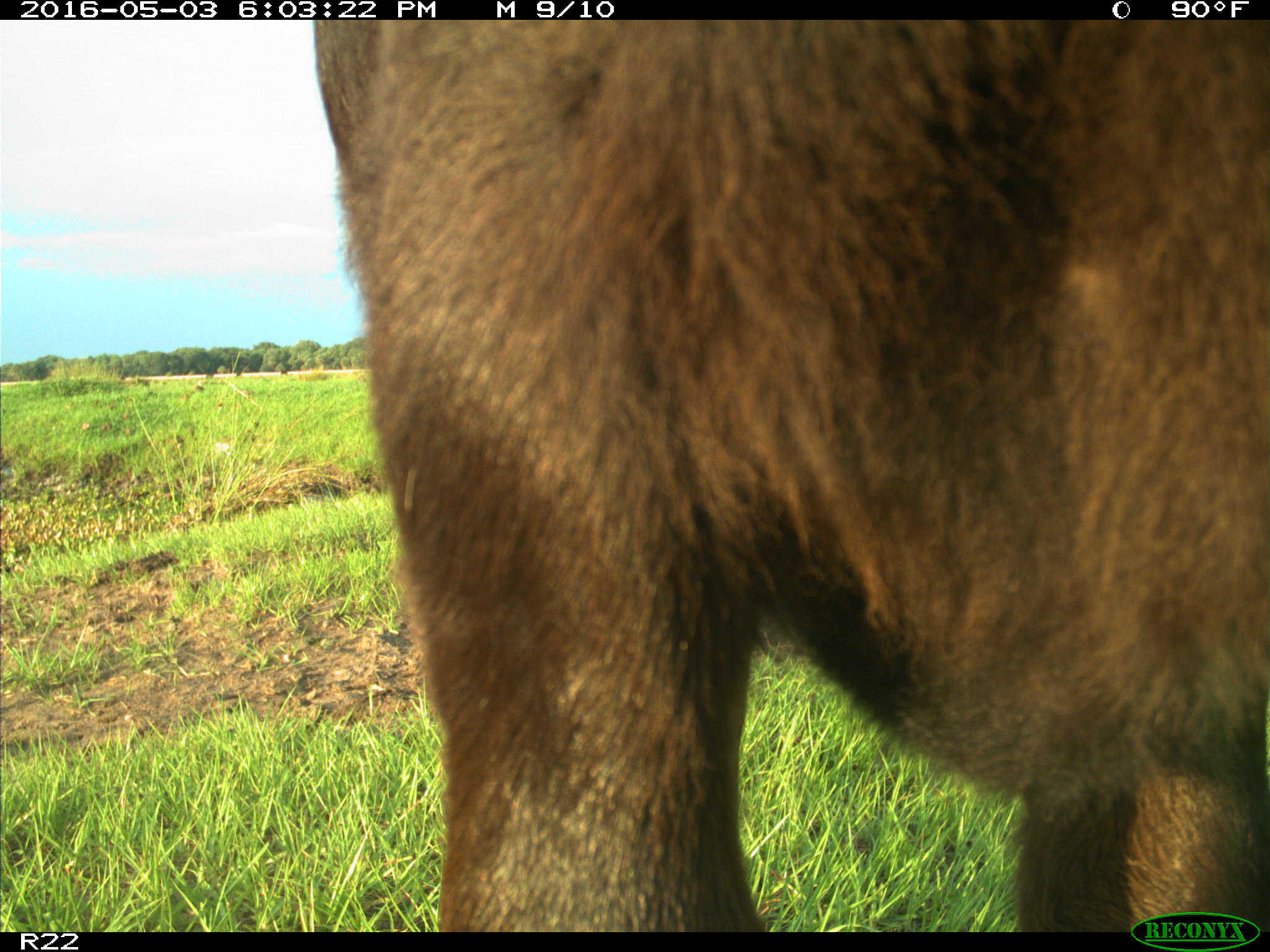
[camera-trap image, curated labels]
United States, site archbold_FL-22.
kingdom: Animalia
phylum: Chordata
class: Mammalia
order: Artiodactyla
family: Bovidae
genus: Bos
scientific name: Bos taurus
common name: domestic cow